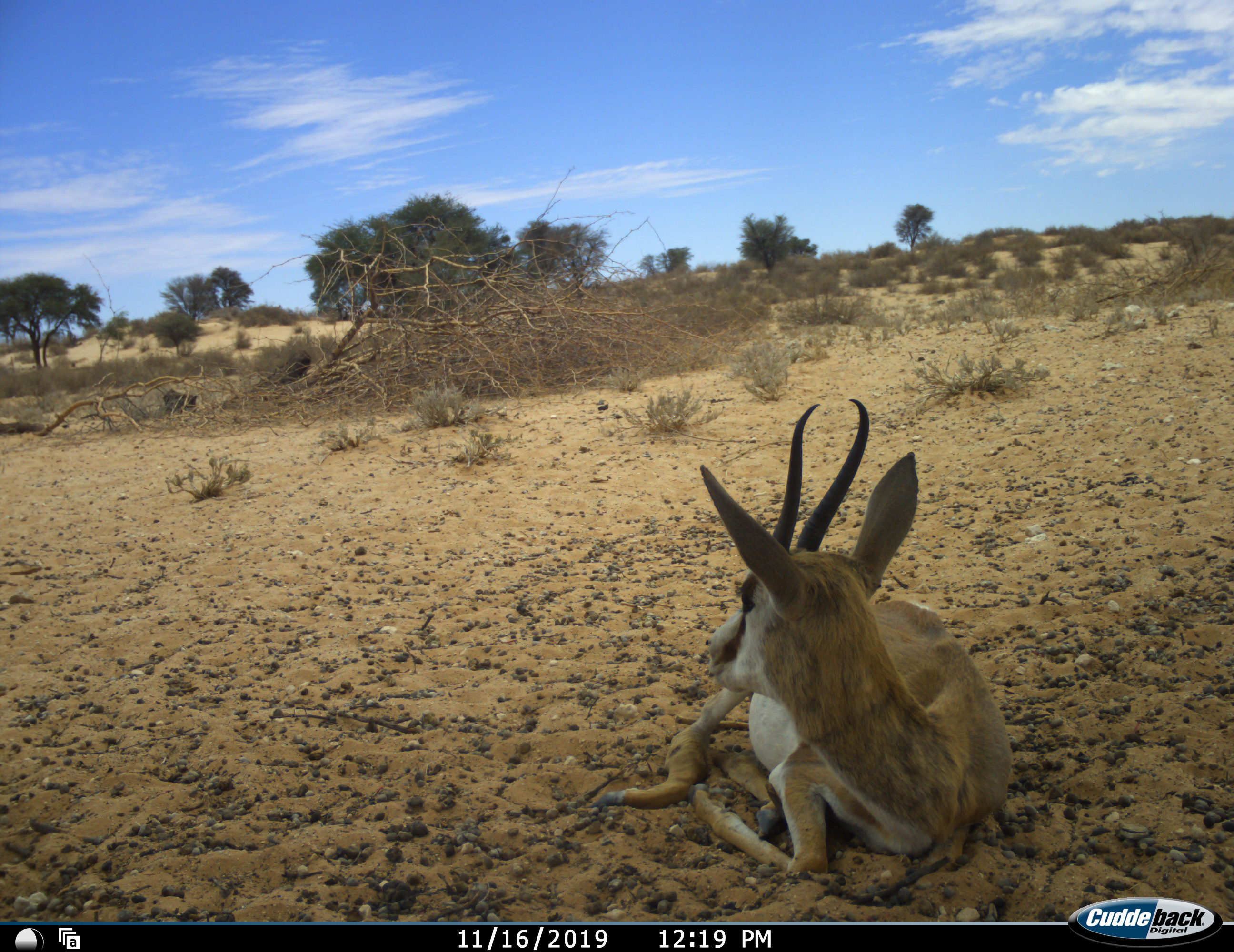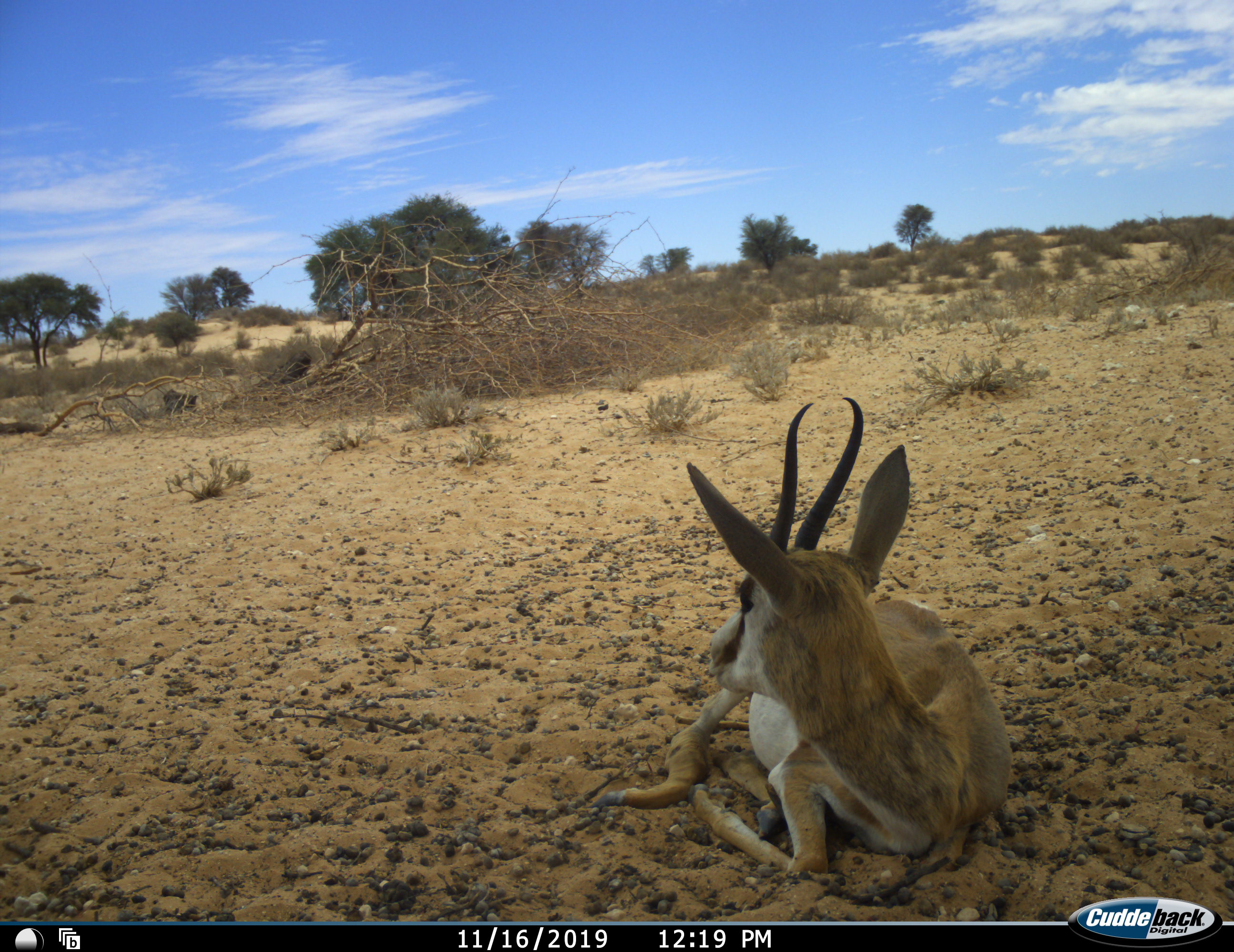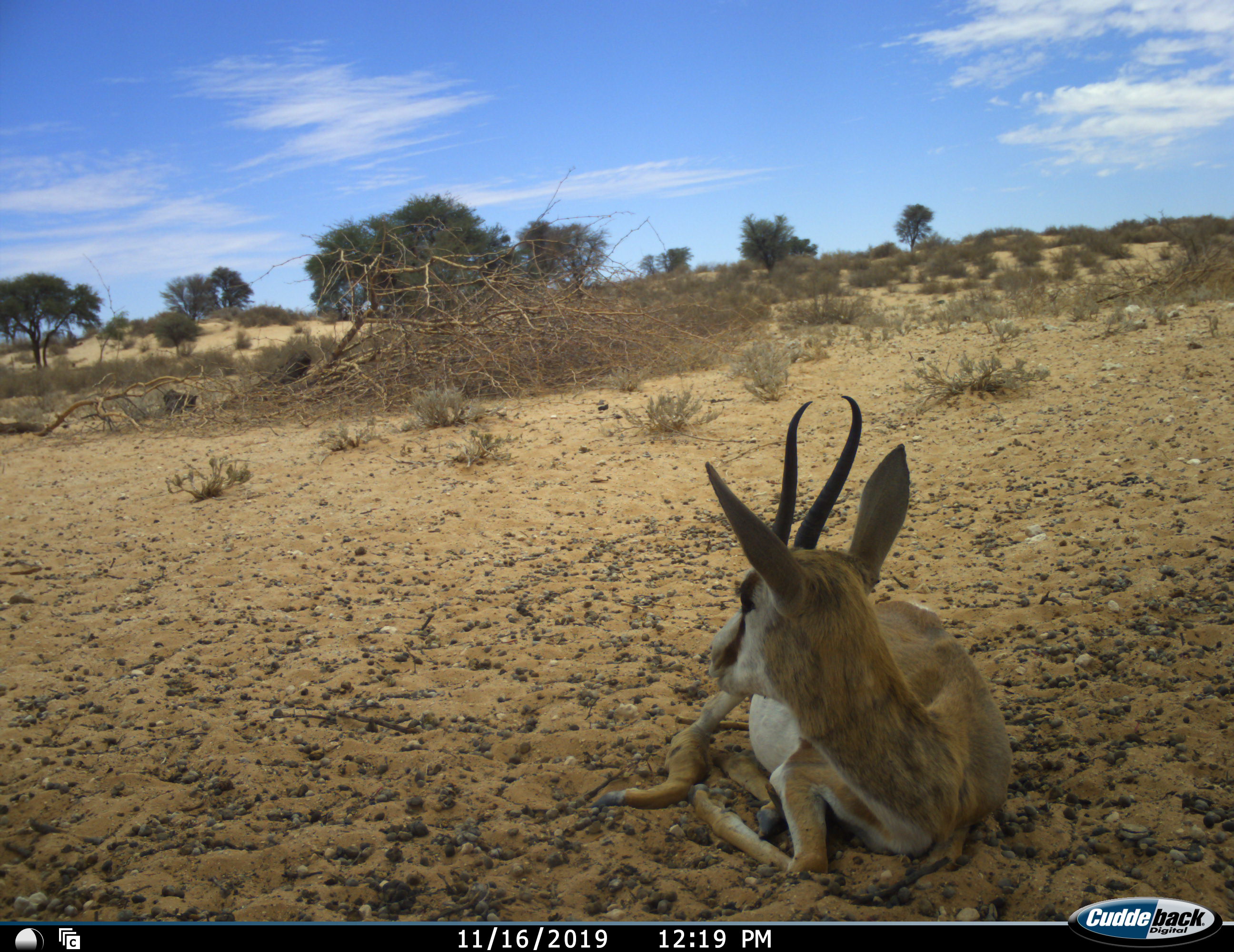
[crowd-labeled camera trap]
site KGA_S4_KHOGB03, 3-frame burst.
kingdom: Animalia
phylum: Chordata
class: Mammalia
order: Artiodactyla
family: Bovidae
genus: Antidorcas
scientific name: Antidorcas marsupialis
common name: springbok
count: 1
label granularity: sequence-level